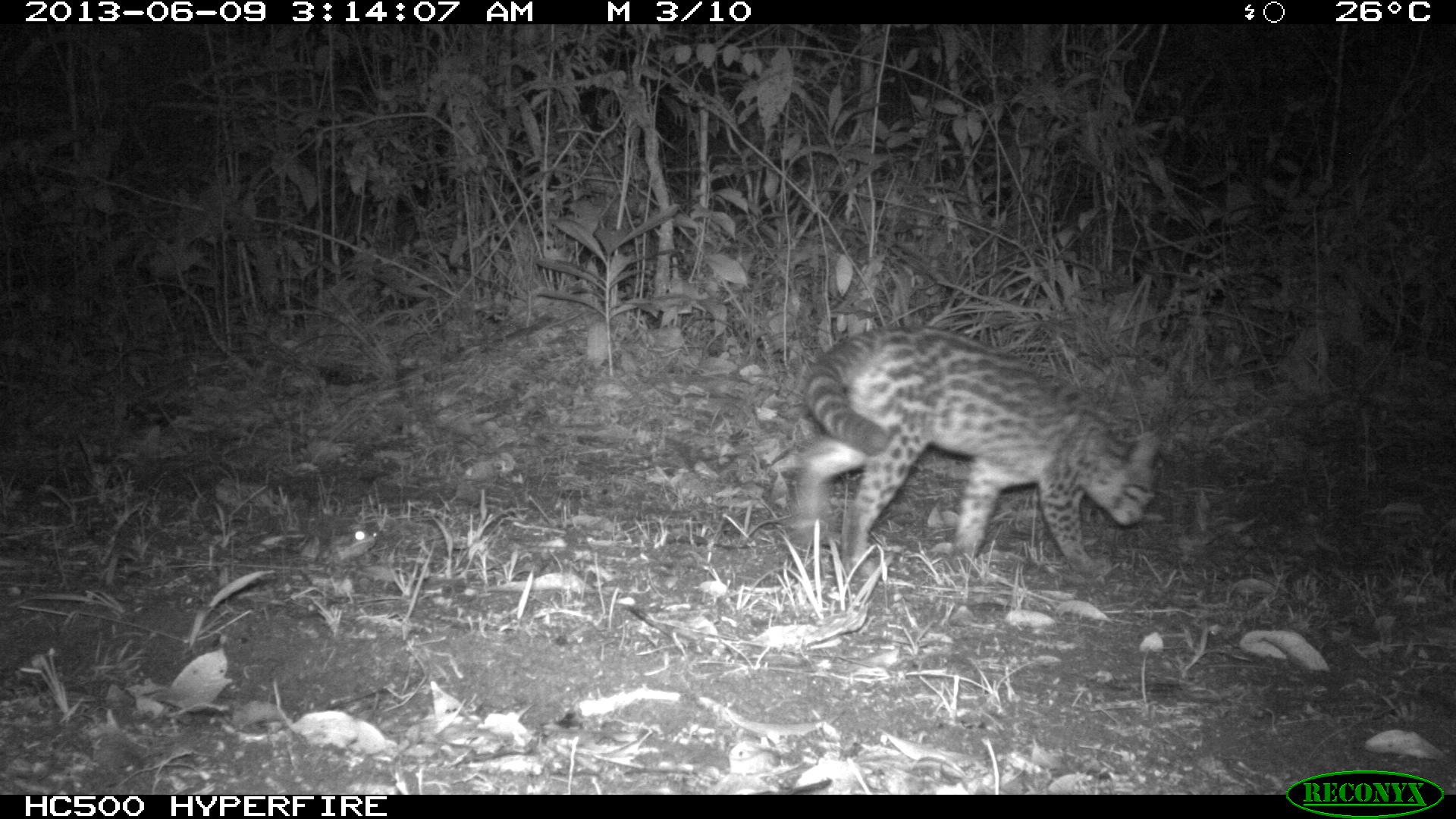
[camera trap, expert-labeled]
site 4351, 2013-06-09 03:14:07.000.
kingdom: Animalia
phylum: Chordata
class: Mammalia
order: Carnivora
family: Felidae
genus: Leopardus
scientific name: Leopardus wiedii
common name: margay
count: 1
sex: female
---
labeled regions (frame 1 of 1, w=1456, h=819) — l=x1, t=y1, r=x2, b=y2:
leopardus wiedii: l=778, t=322, r=1165, b=579